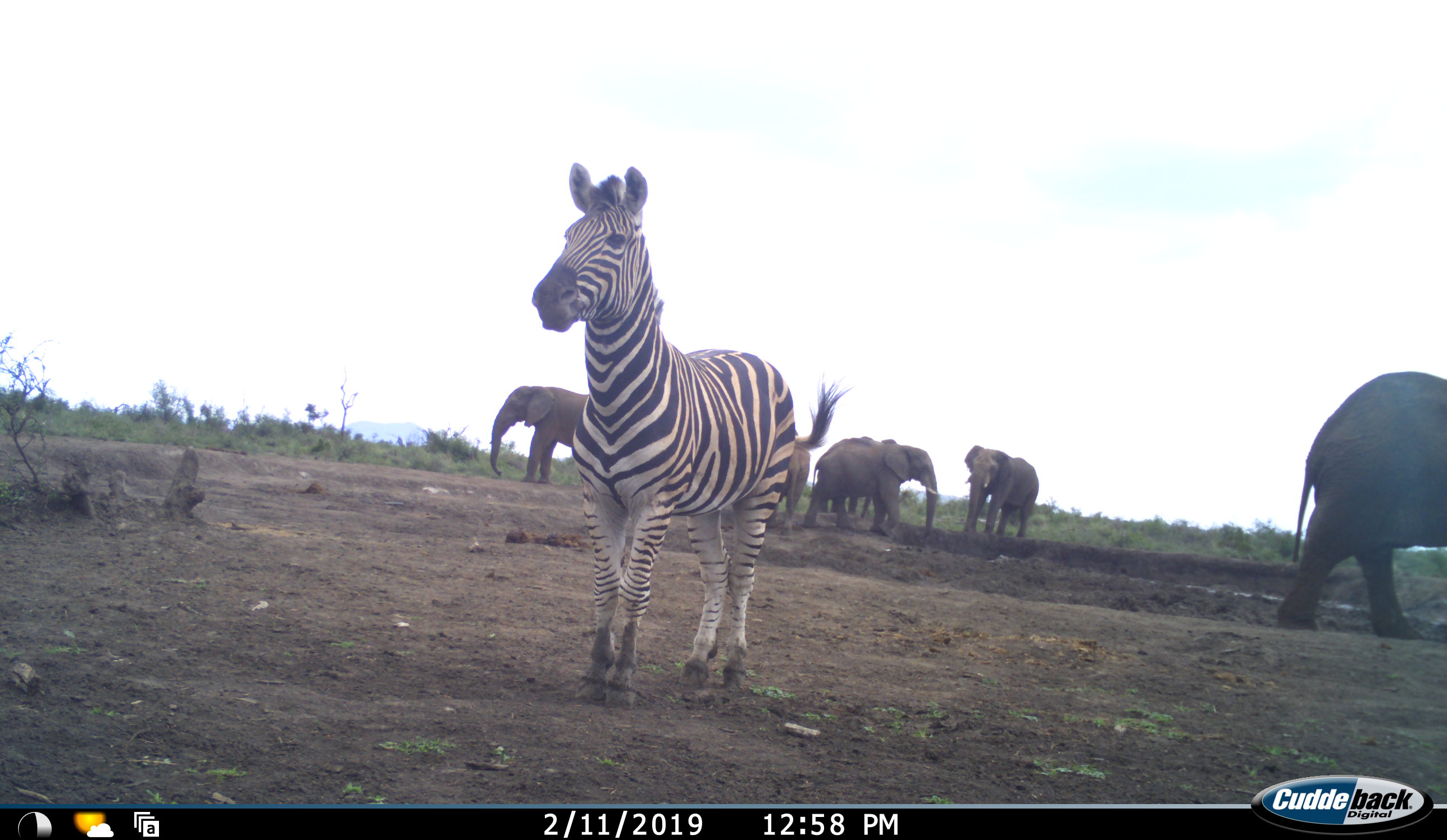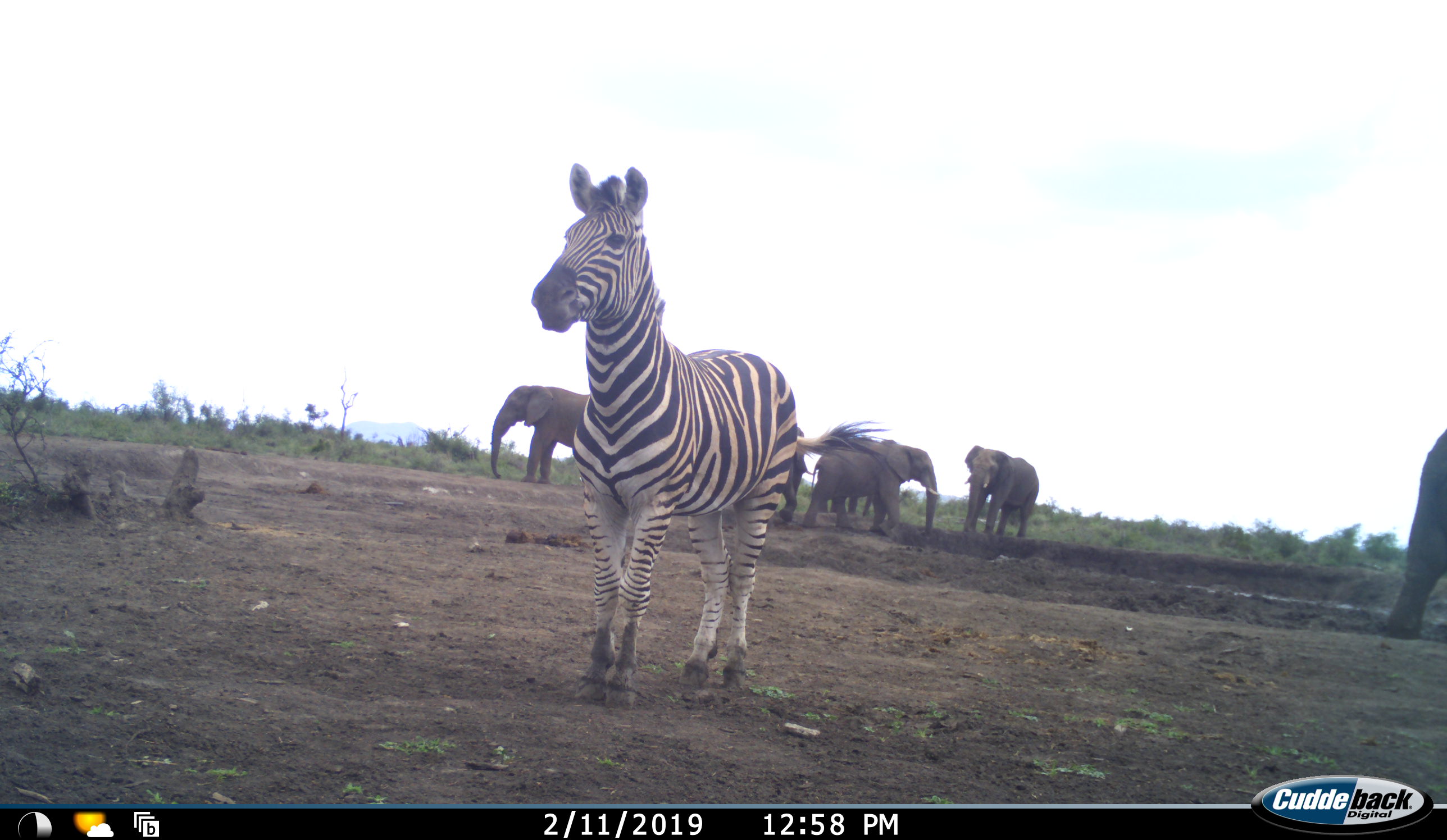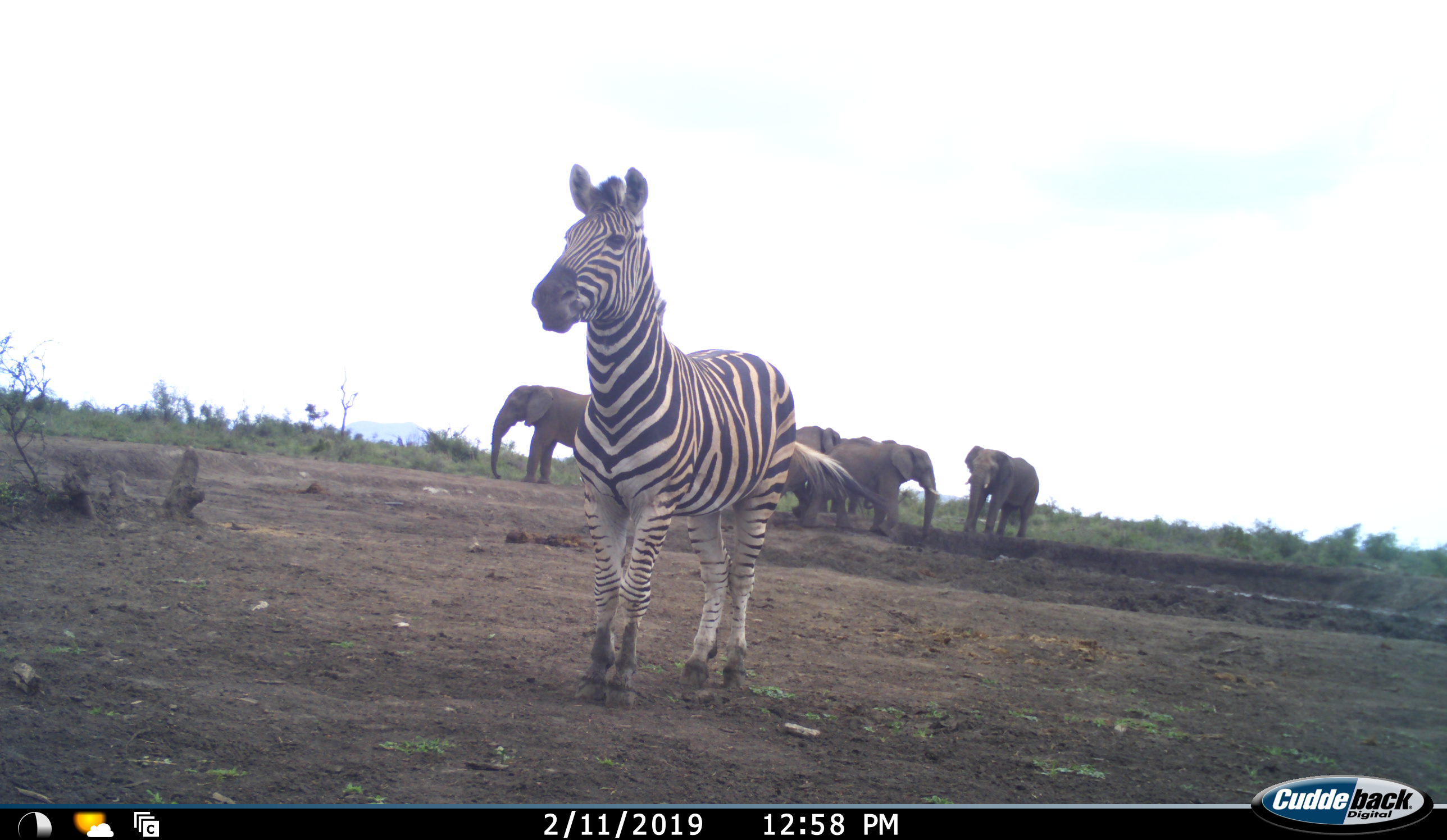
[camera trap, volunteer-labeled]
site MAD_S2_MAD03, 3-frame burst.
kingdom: Animalia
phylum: Chordata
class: Mammalia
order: Proboscidea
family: Elephantidae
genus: Loxodonta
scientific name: Loxodonta africana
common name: african bush elephant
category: elephant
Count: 6.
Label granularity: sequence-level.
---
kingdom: Animalia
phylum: Chordata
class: Mammalia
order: Perissodactyla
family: Equidae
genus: Equus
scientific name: Equus quagga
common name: plains zebra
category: zebraplains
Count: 1.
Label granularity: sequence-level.